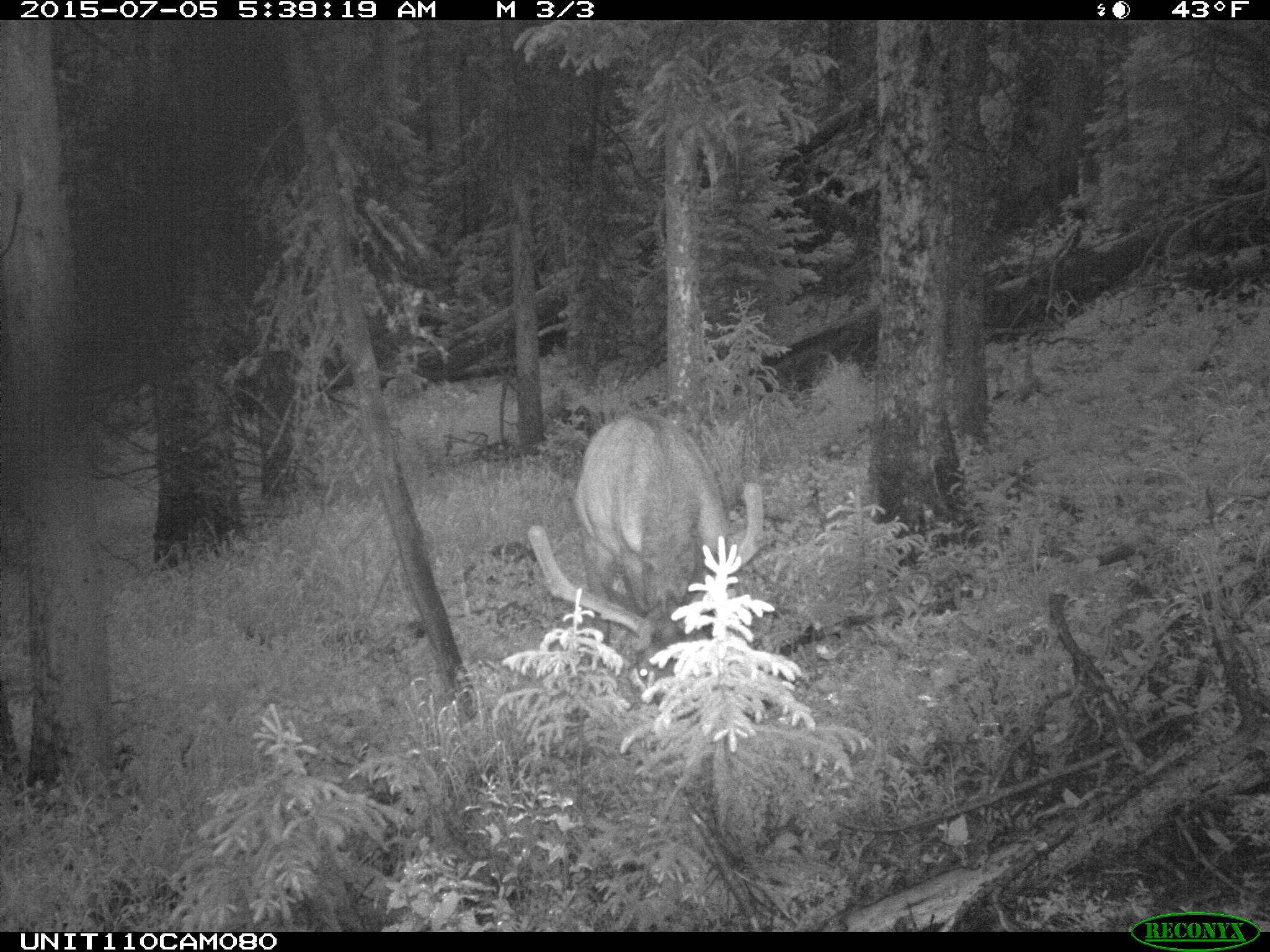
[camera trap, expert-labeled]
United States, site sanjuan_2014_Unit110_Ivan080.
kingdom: Animalia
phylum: Chordata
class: Mammalia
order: Artiodactyla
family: Cervidae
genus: Cervus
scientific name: Cervus elaphus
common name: red deer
Cervus elaphus (red deer).